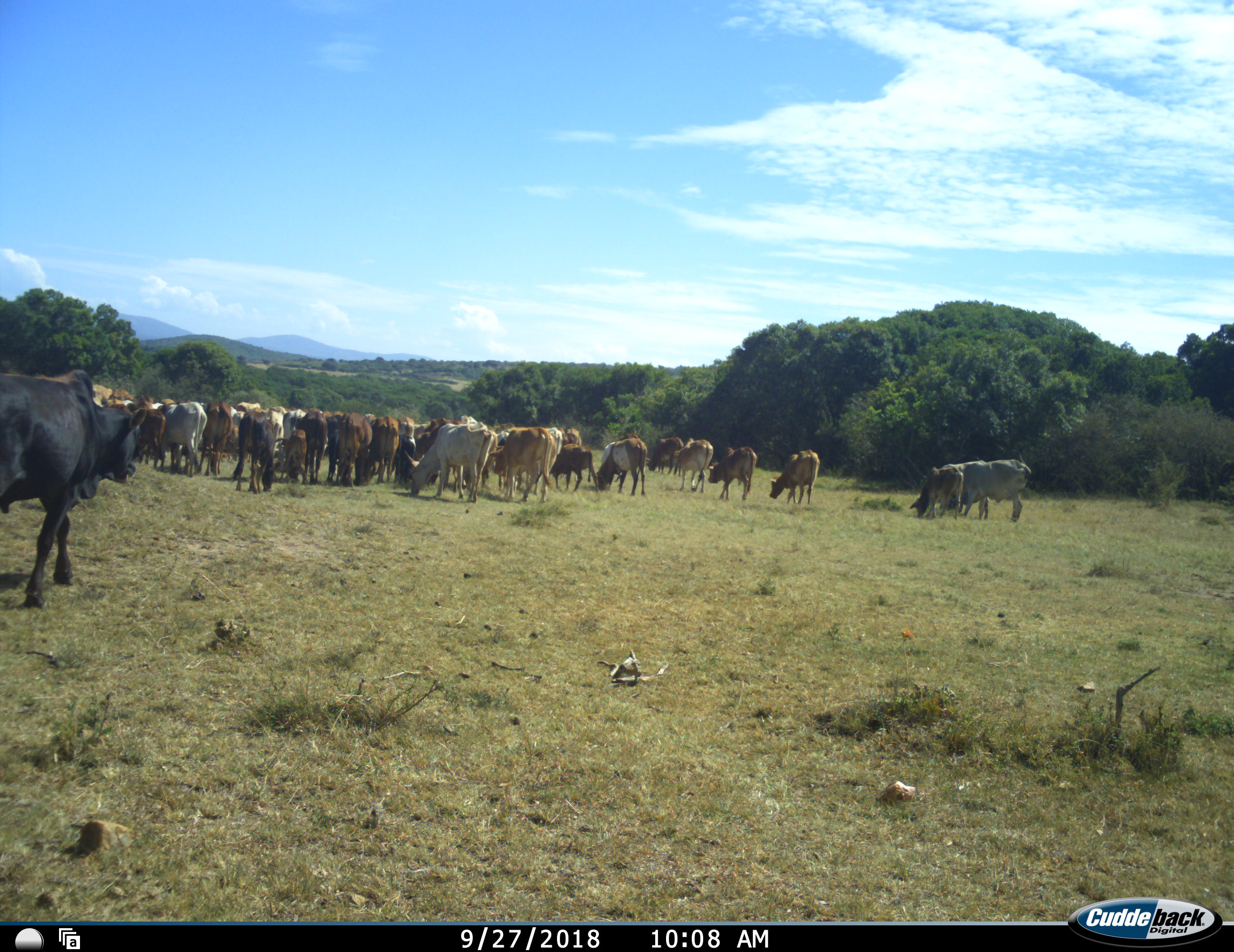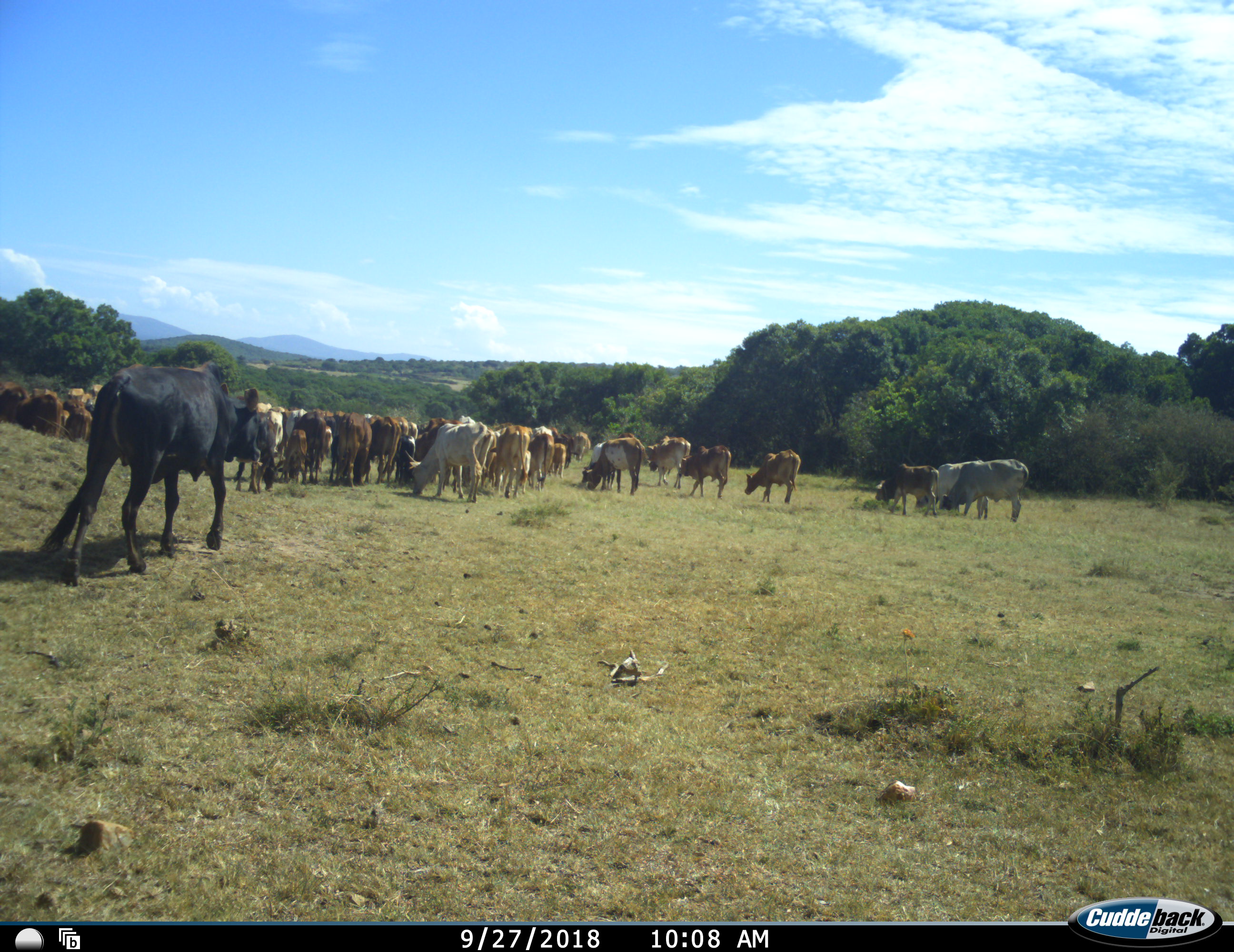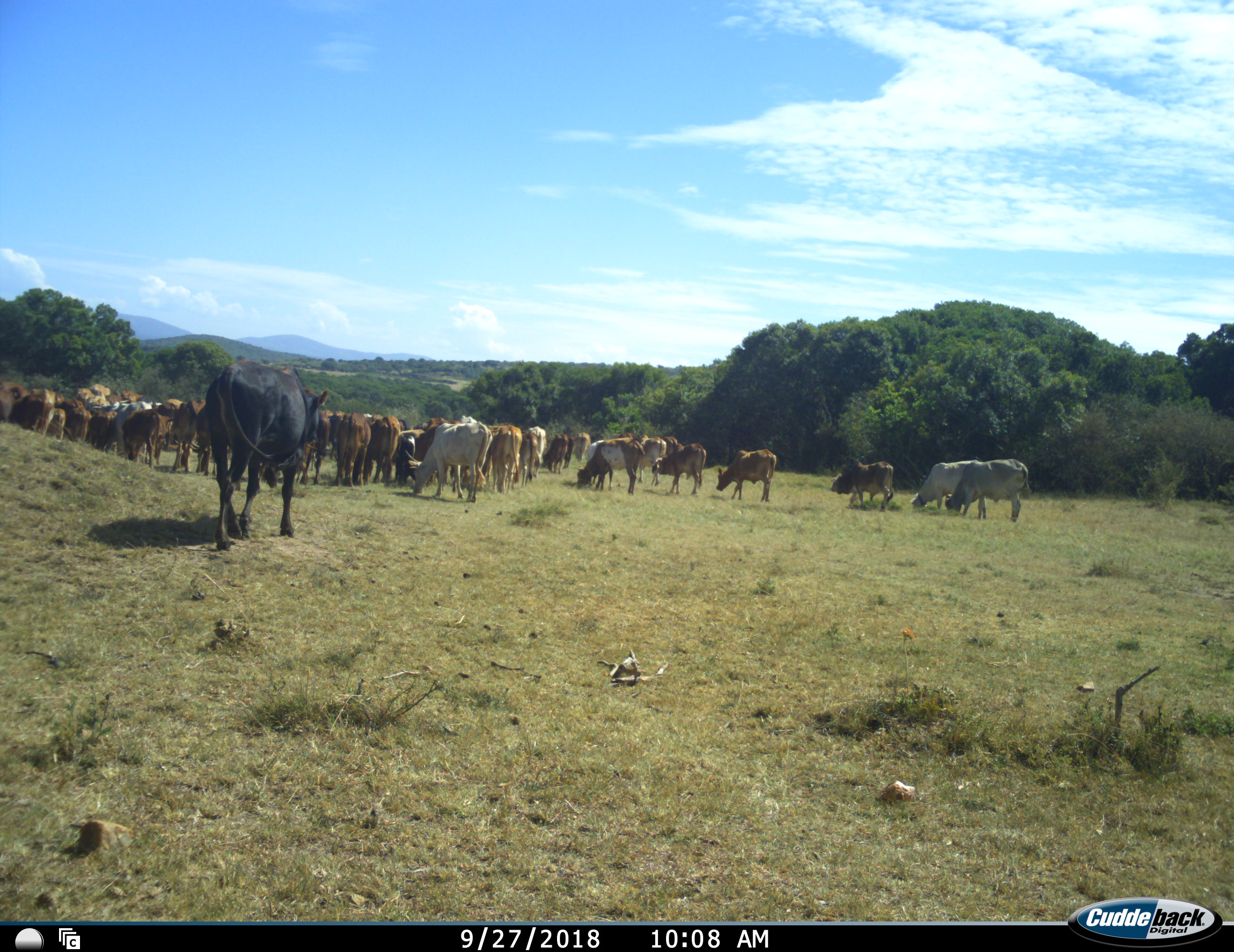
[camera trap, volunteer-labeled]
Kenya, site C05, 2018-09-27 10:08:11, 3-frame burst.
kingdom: Animalia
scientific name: Animalia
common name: animal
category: domesticanimal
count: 11-50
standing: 20%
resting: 0%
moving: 100%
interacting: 0%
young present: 40%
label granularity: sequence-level